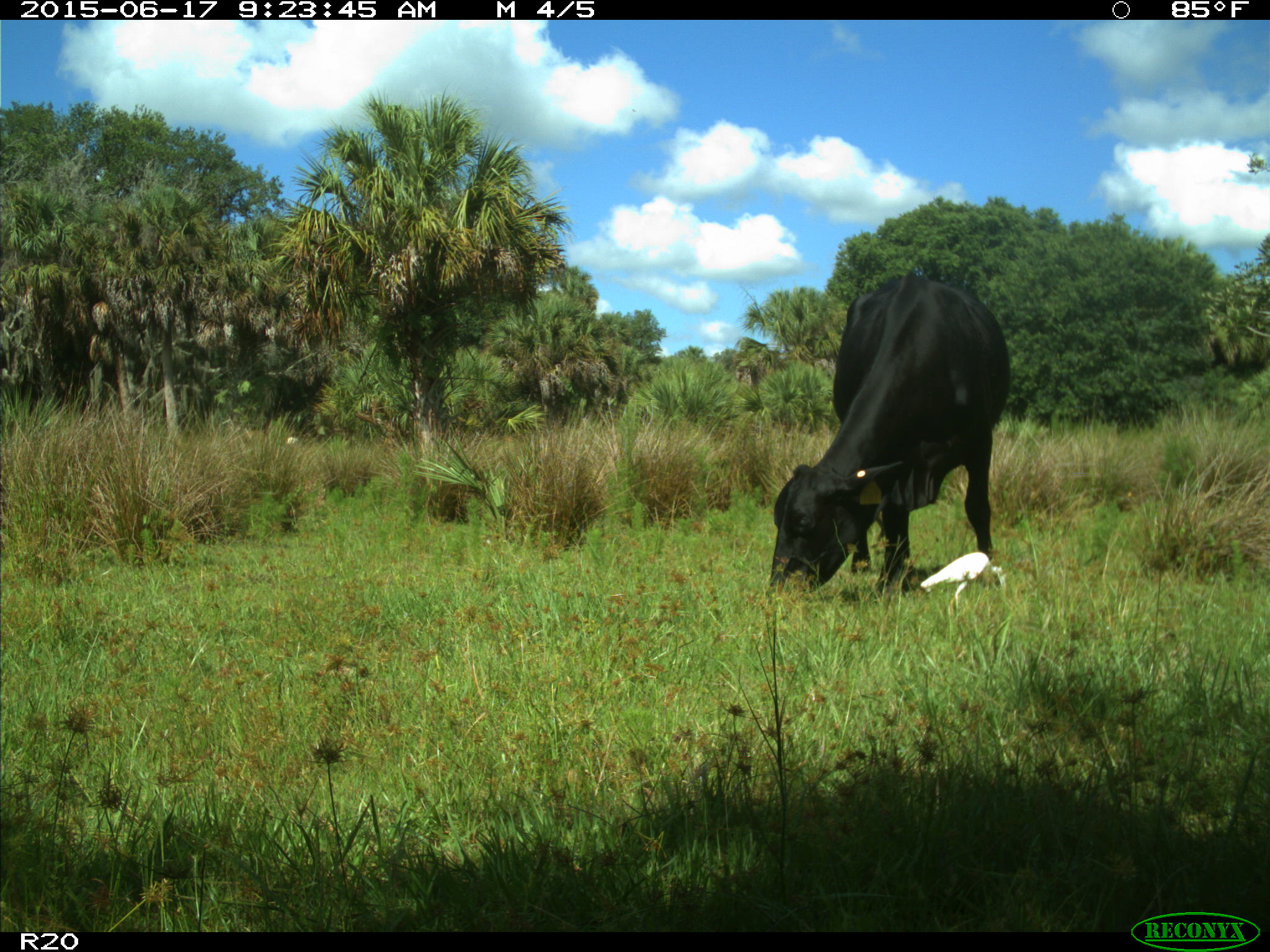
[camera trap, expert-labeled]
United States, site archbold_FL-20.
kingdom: Animalia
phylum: Chordata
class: Mammalia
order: Artiodactyla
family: Bovidae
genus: Bos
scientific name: Bos taurus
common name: domestic cow